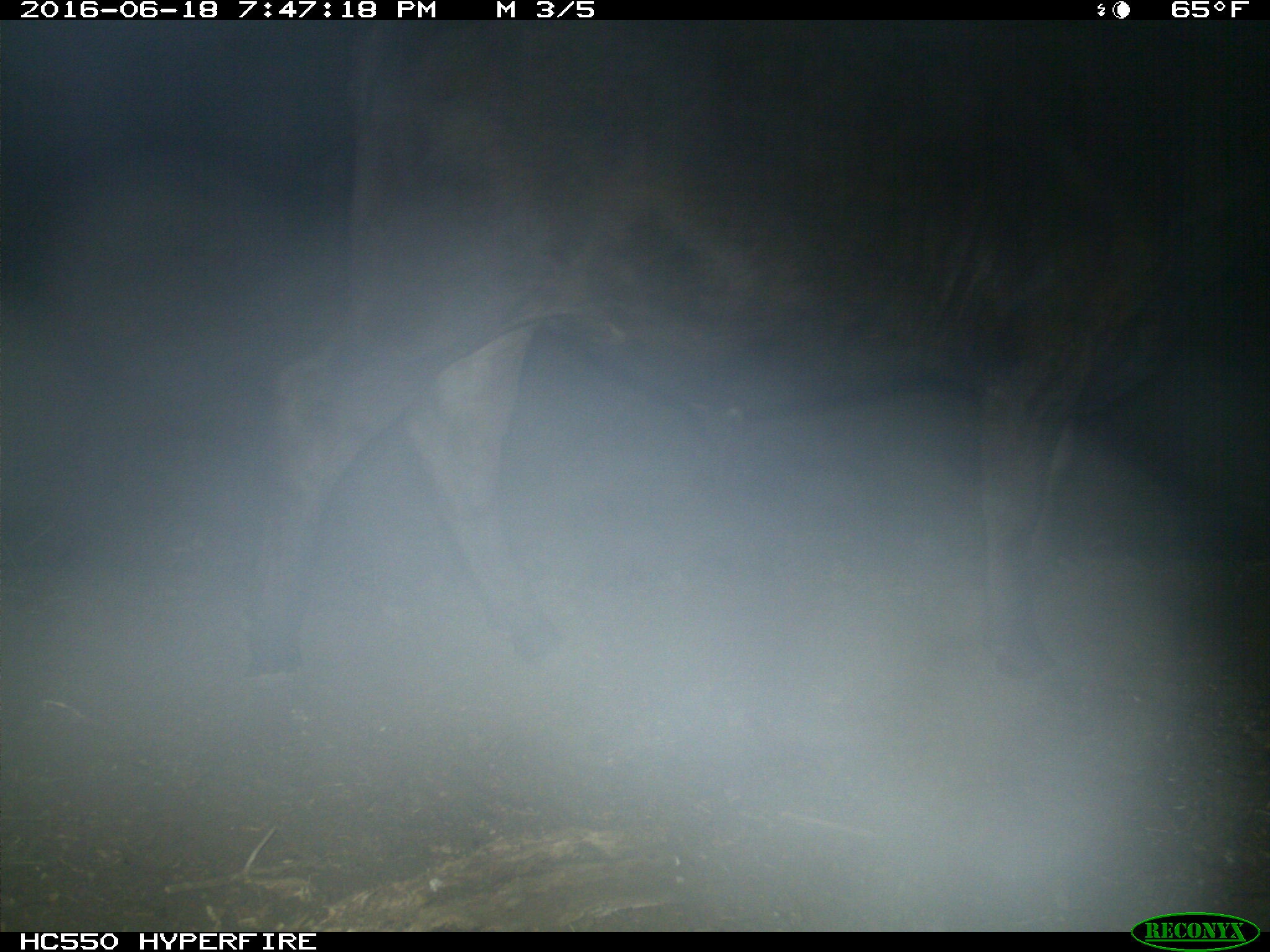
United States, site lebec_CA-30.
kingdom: Animalia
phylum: Chordata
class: Mammalia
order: Artiodactyla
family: Bovidae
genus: Bos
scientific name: Bos taurus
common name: domestic cow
Bos taurus (domestic cow).